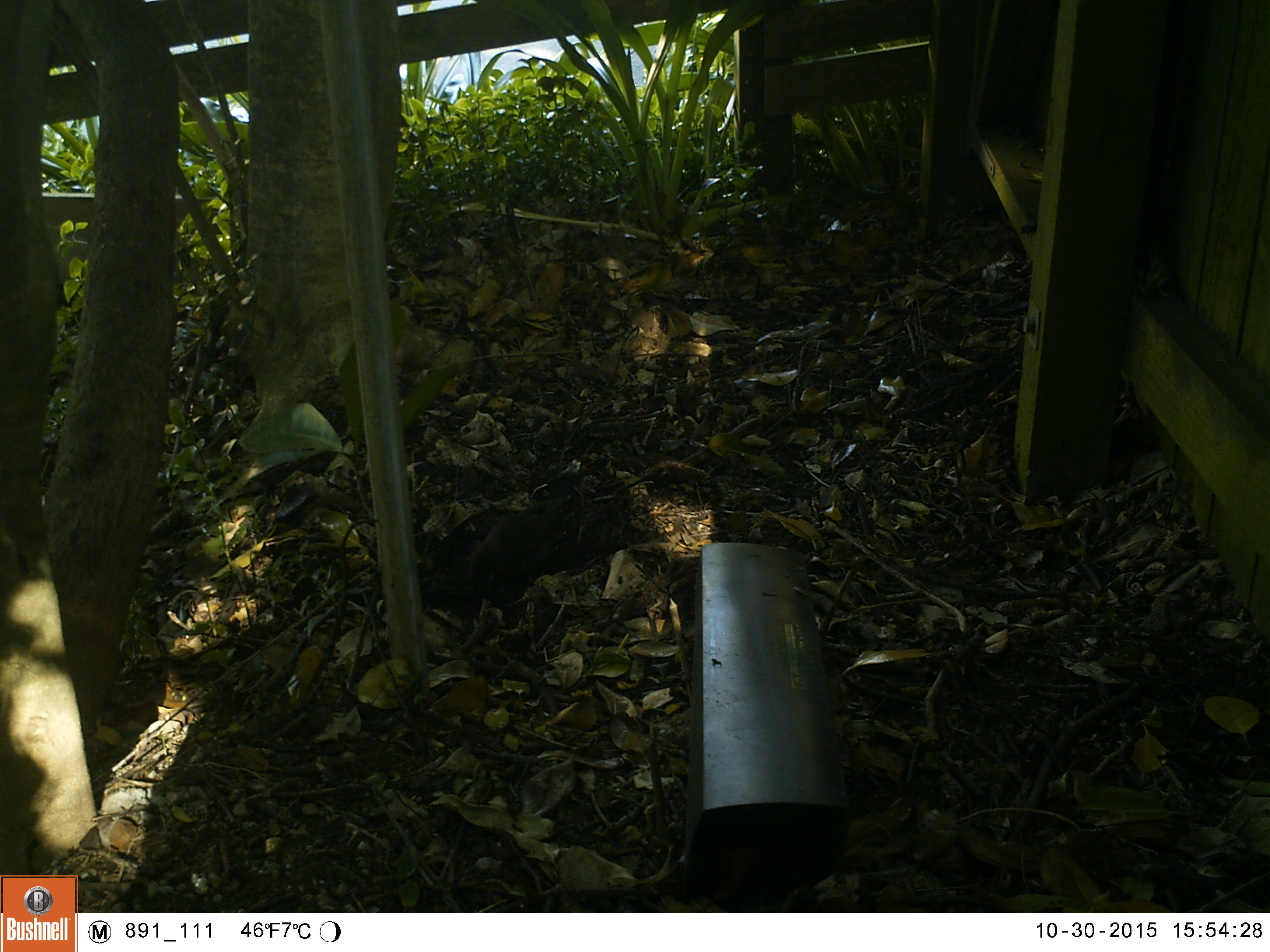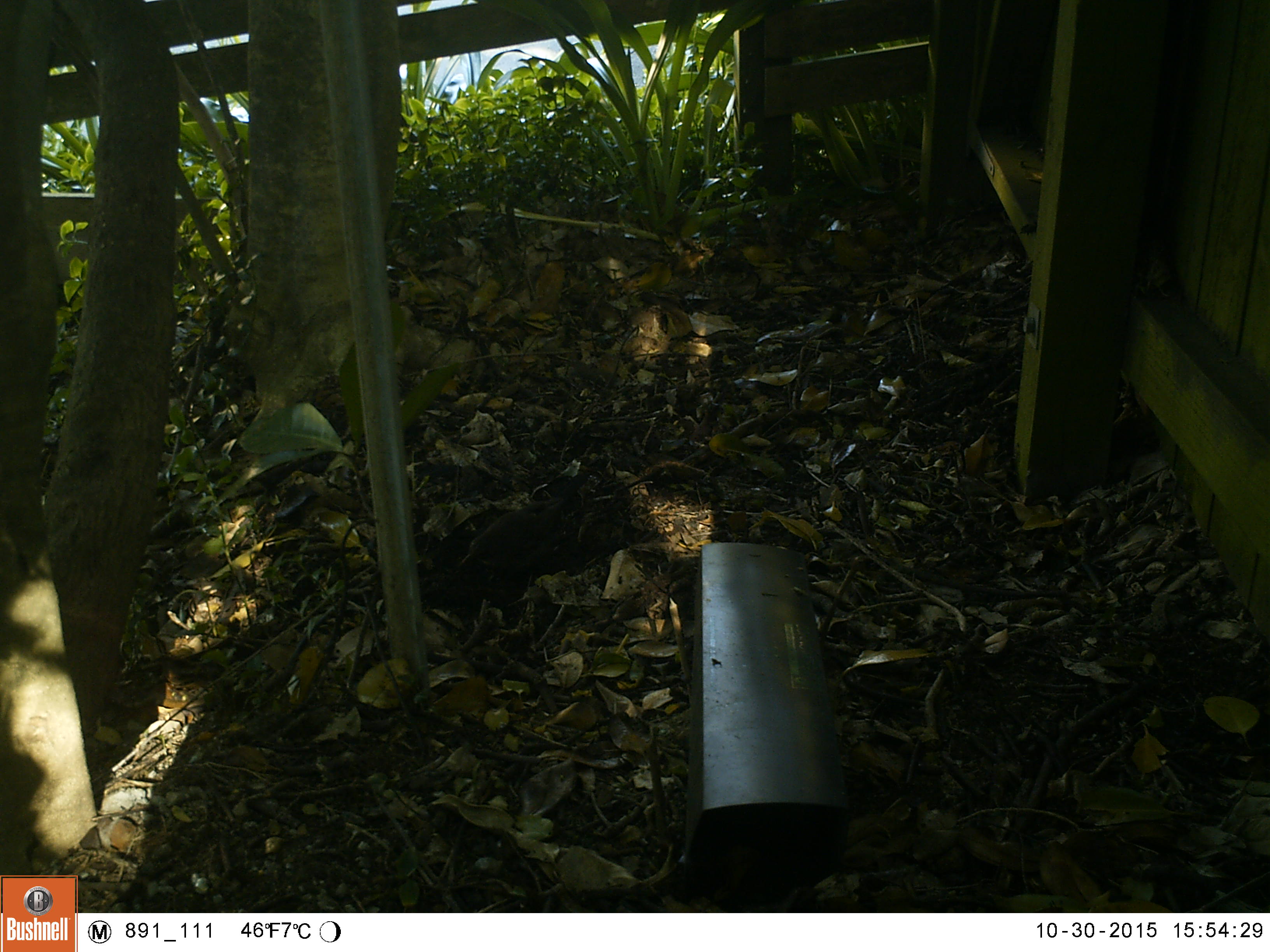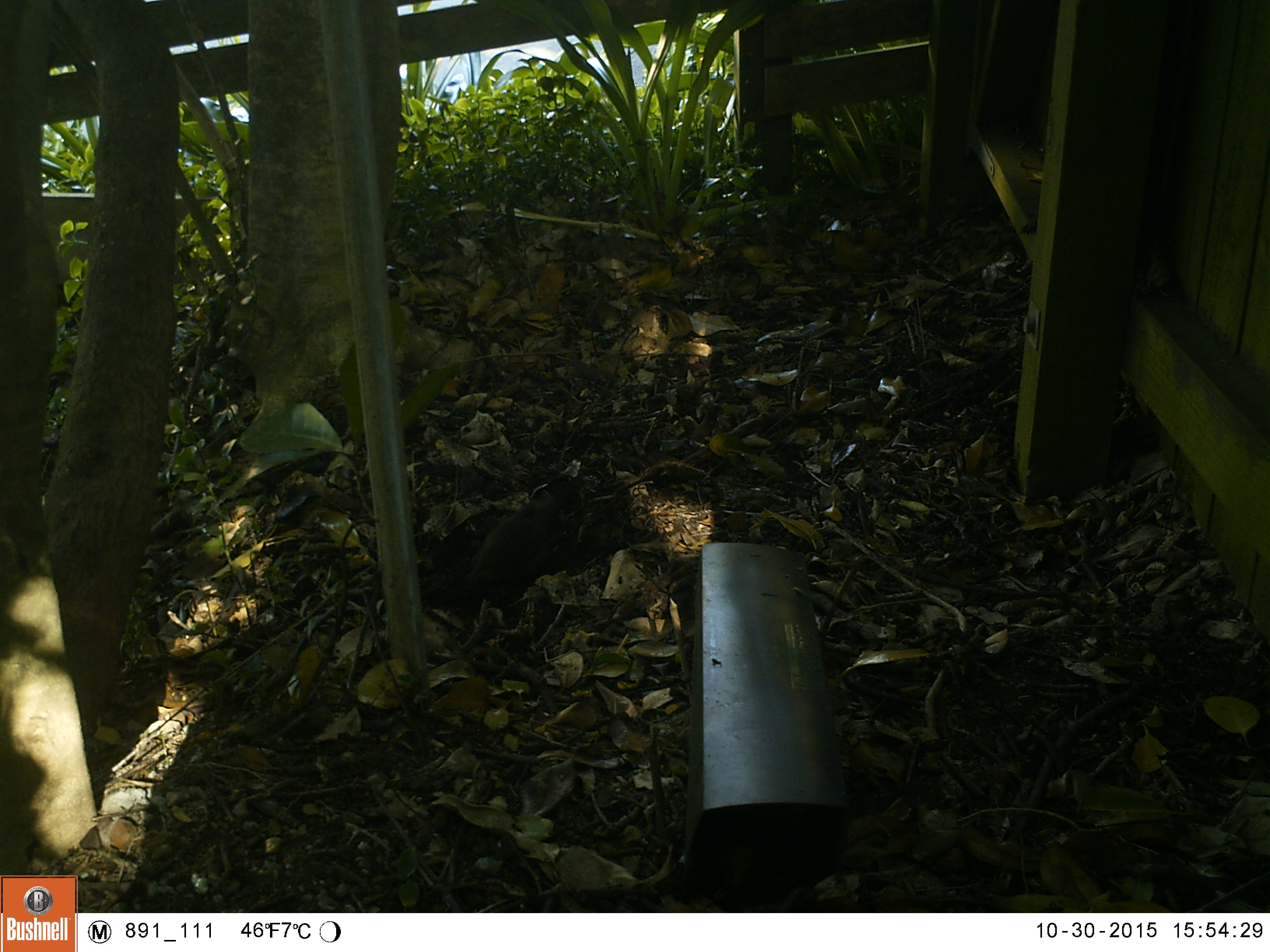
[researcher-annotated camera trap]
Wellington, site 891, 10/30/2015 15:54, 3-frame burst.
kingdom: Animalia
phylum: Chordata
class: Aves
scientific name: Aves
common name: bird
Bird (Aves).